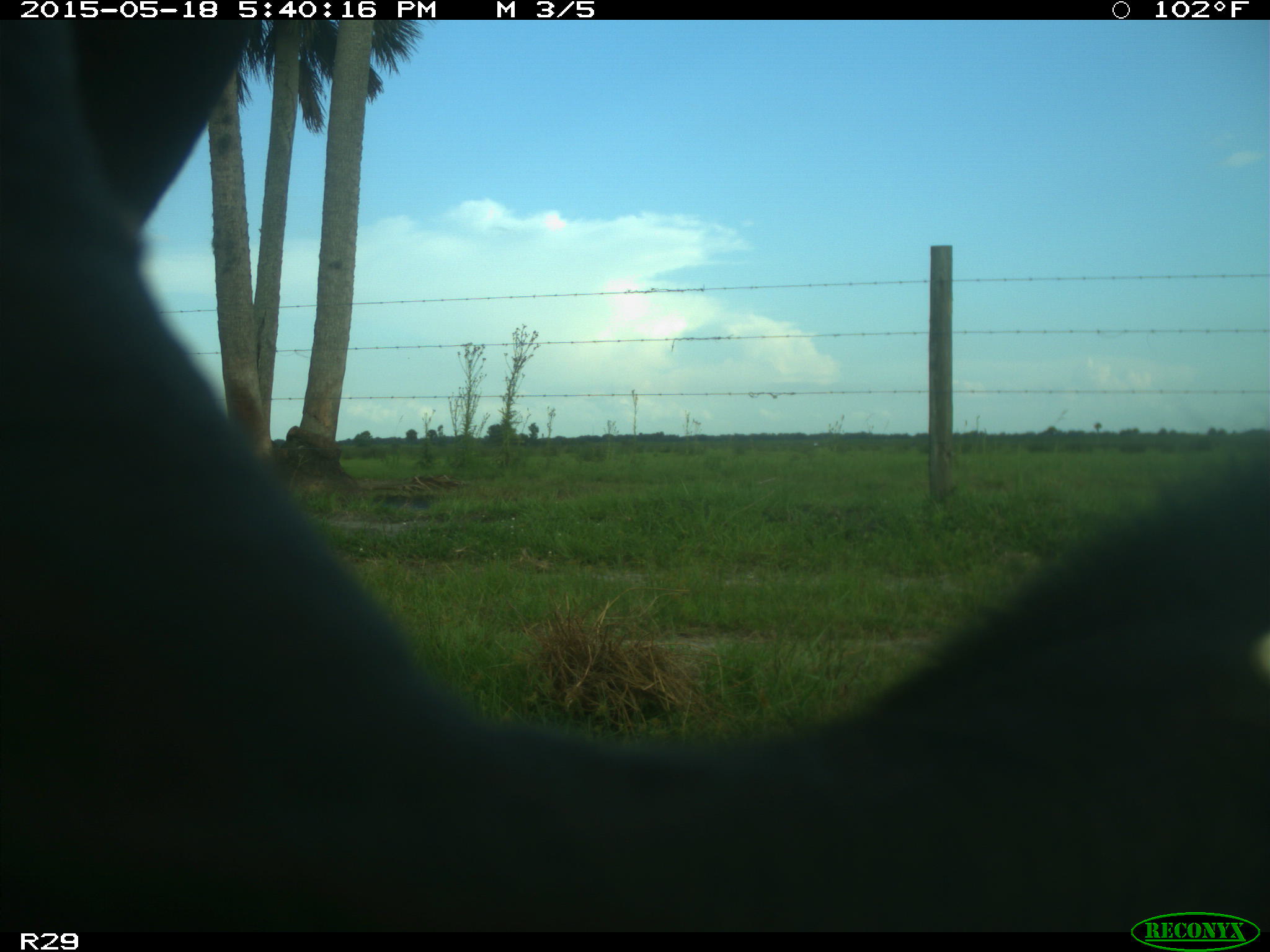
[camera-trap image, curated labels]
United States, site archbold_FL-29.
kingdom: Animalia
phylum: Chordata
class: Mammalia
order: Artiodactyla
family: Bovidae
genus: Bos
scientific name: Bos taurus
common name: domestic cow